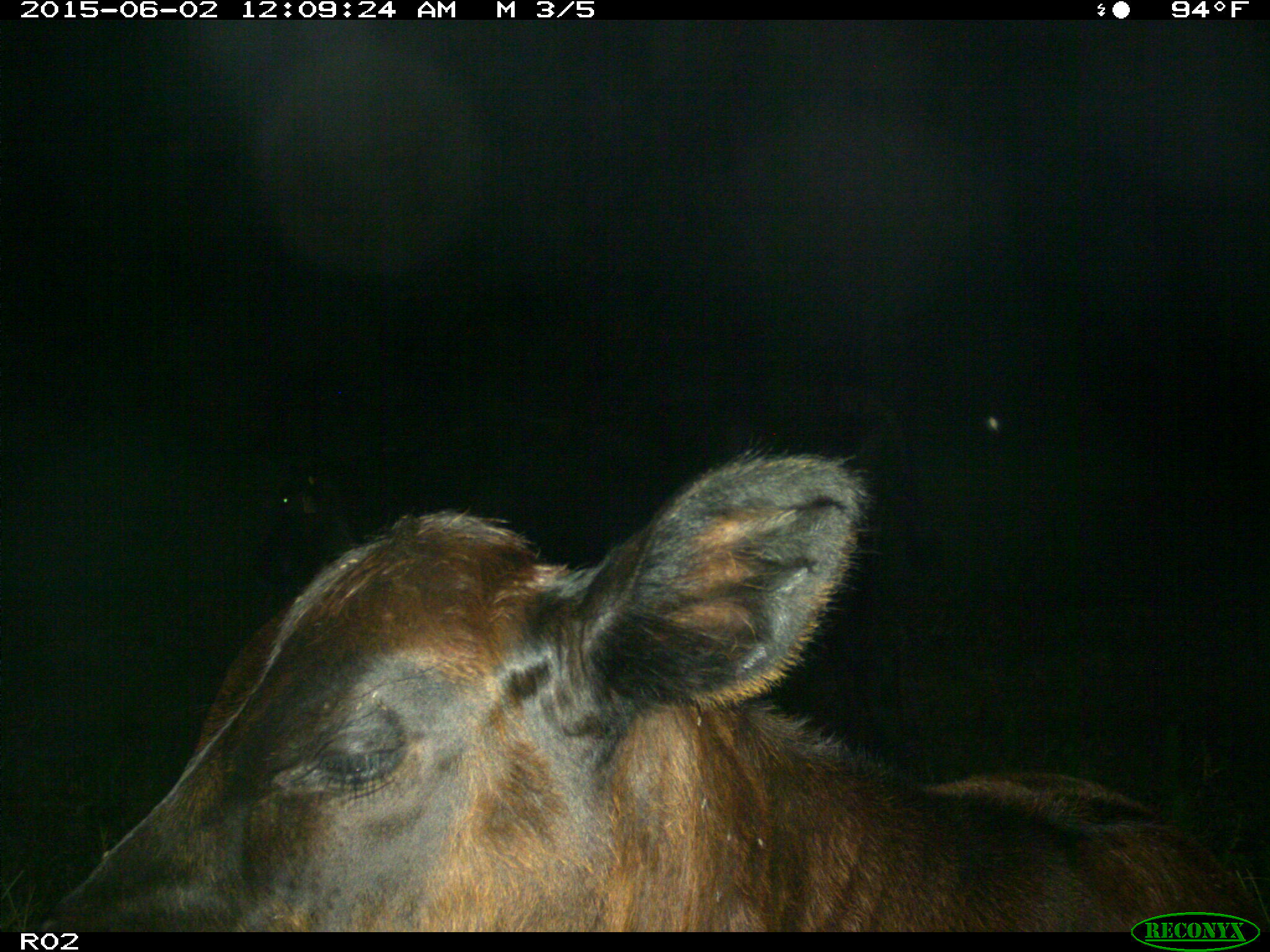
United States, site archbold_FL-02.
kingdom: Animalia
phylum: Chordata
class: Mammalia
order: Artiodactyla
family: Bovidae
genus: Bos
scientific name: Bos taurus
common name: domestic cow